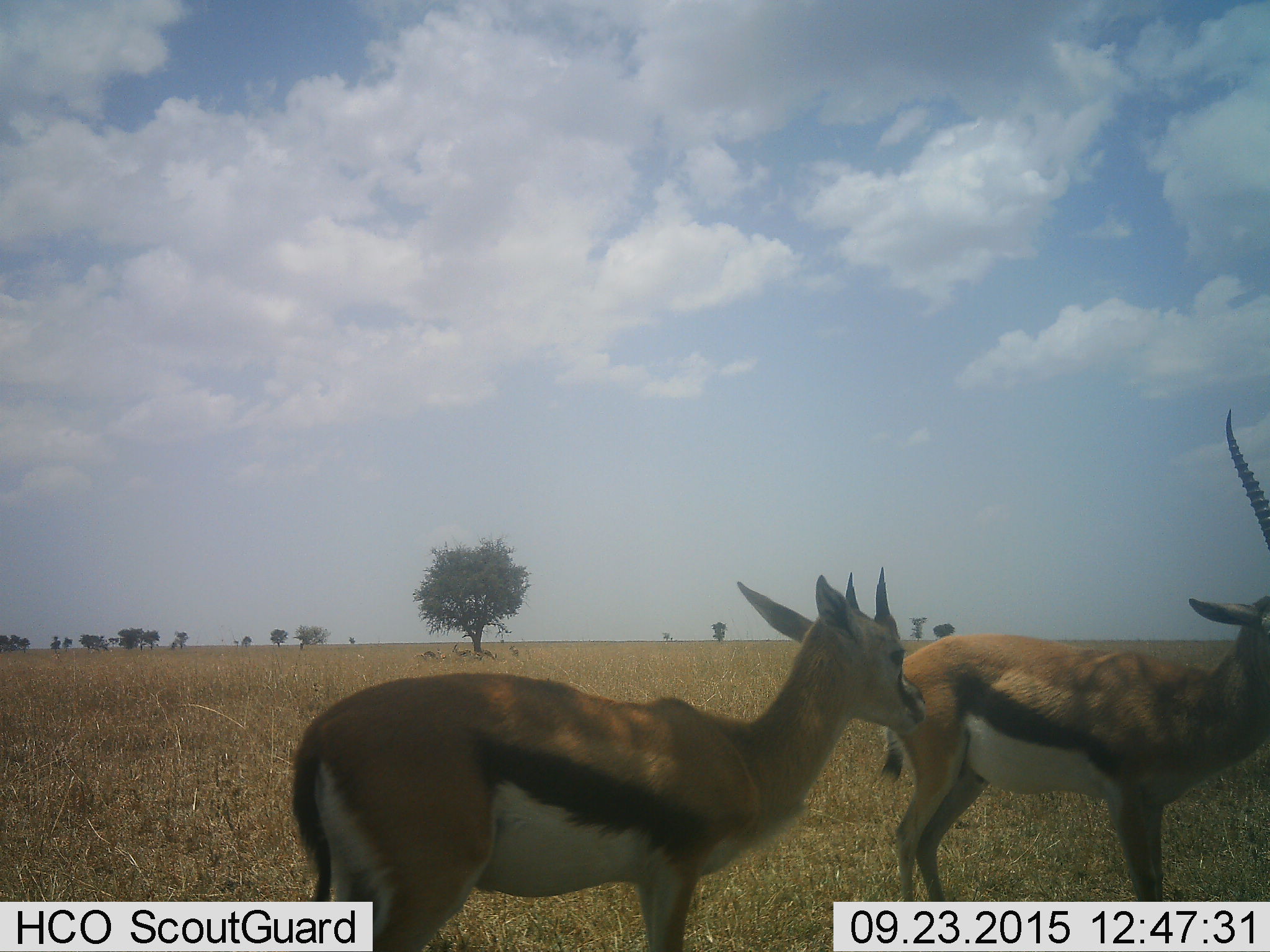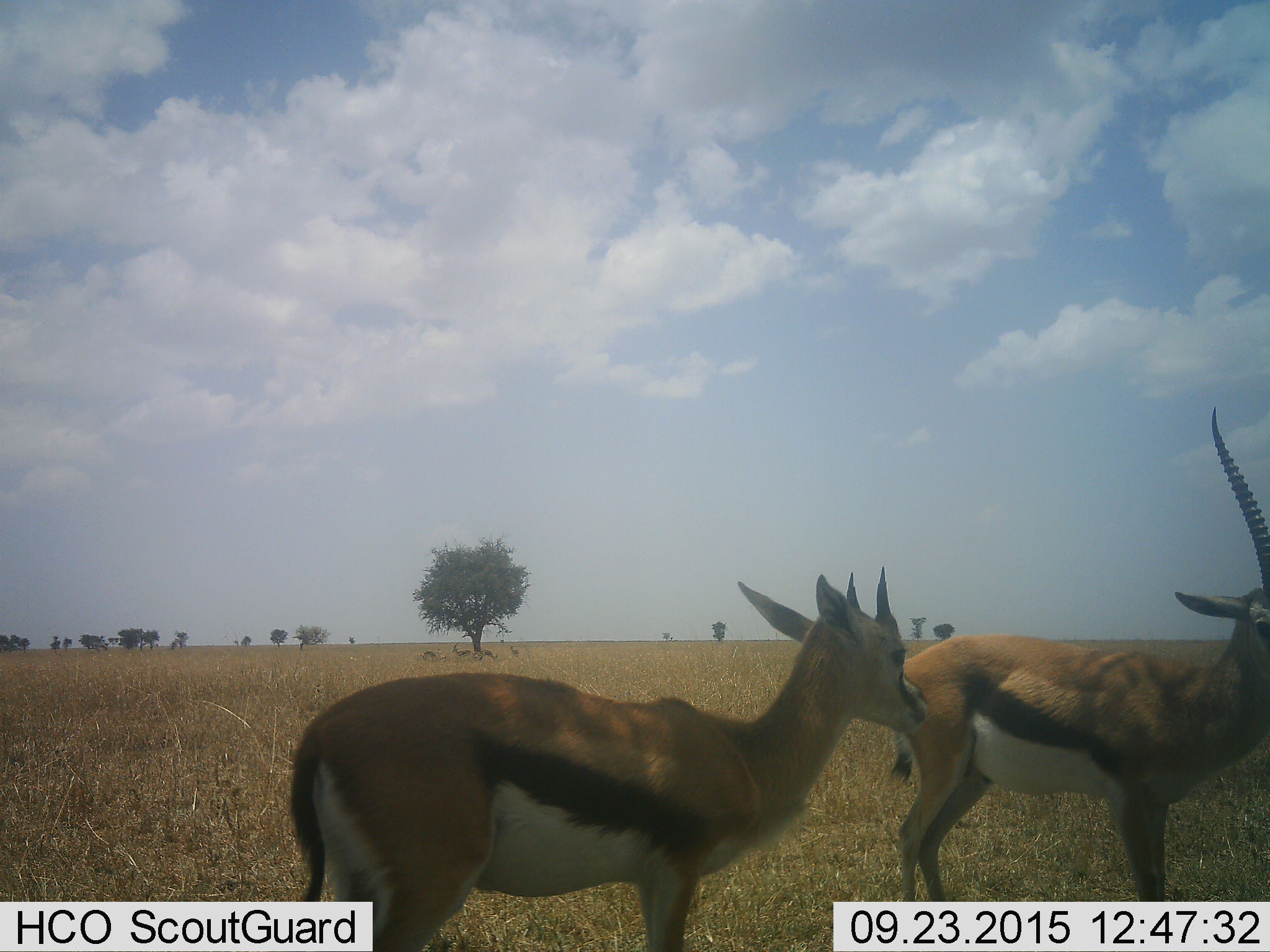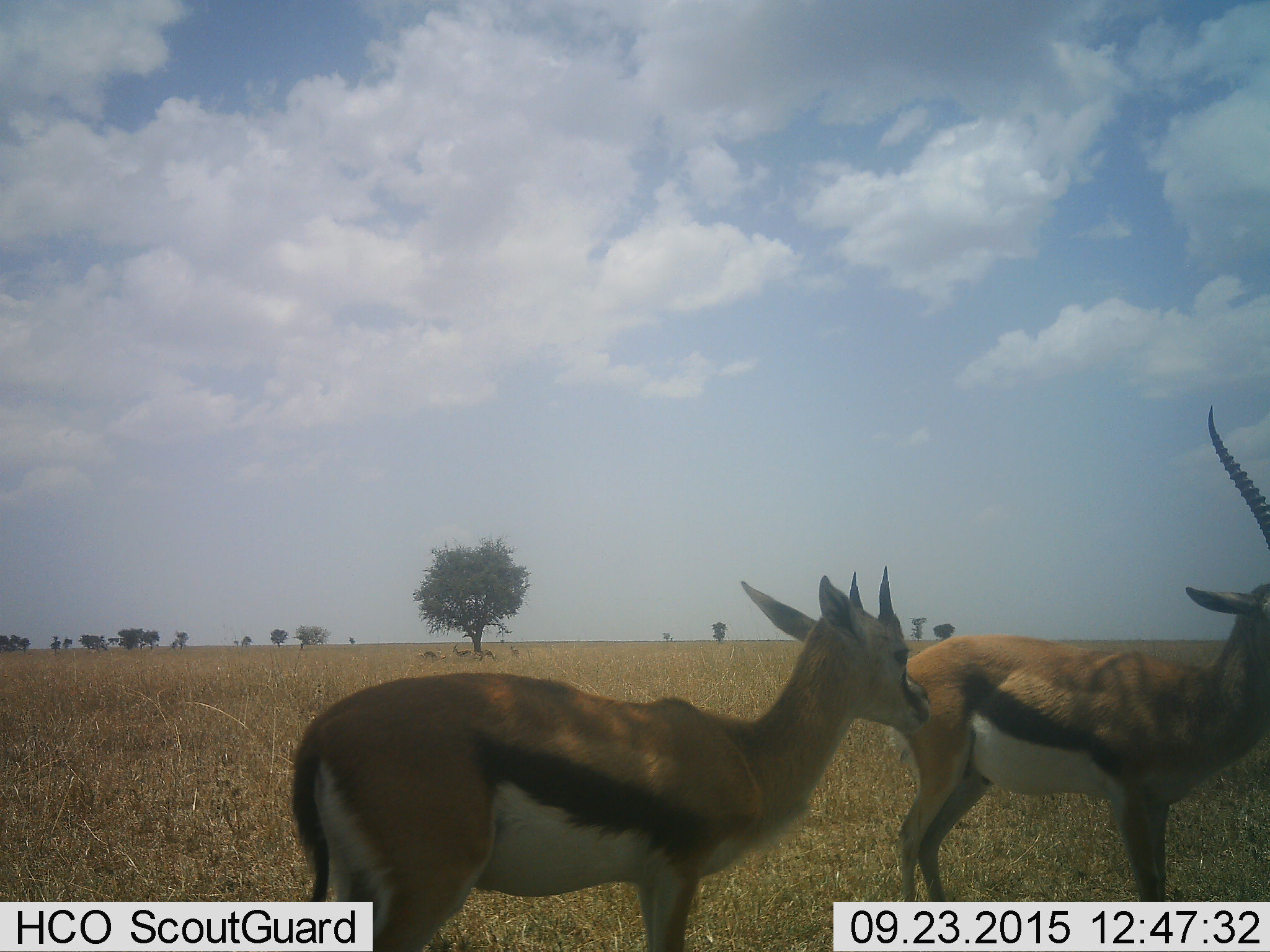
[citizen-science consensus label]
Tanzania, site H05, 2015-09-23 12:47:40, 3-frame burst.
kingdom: Animalia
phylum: Chordata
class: Mammalia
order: Artiodactyla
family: Bovidae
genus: Eudorcas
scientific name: Eudorcas thomsonii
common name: thomson's gazelle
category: gazellethomsons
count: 2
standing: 88%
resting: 12%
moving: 0%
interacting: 25%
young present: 12%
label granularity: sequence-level